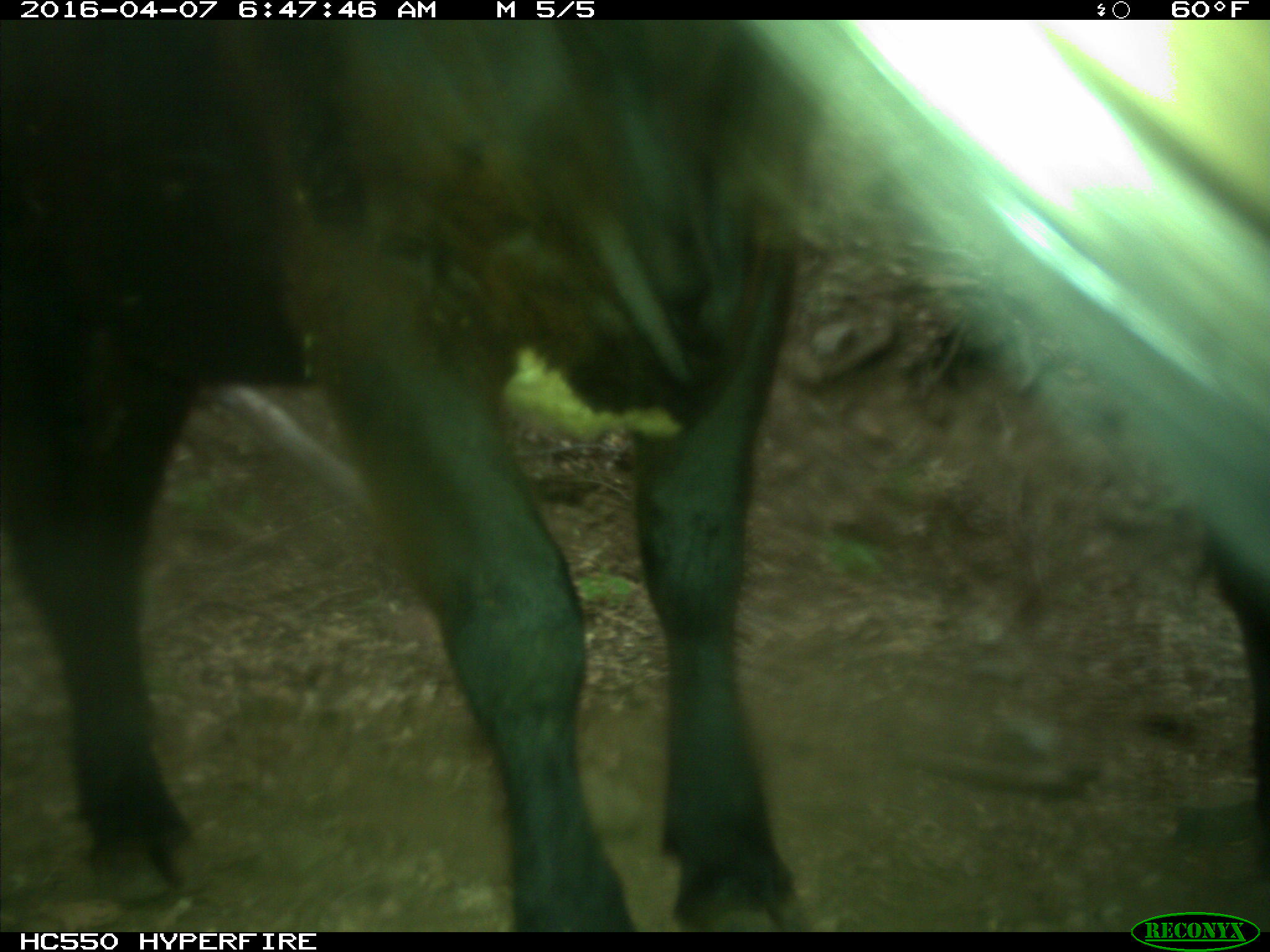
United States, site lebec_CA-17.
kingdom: Animalia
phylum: Chordata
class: Mammalia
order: Artiodactyla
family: Bovidae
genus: Bos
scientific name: Bos taurus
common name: domestic cow